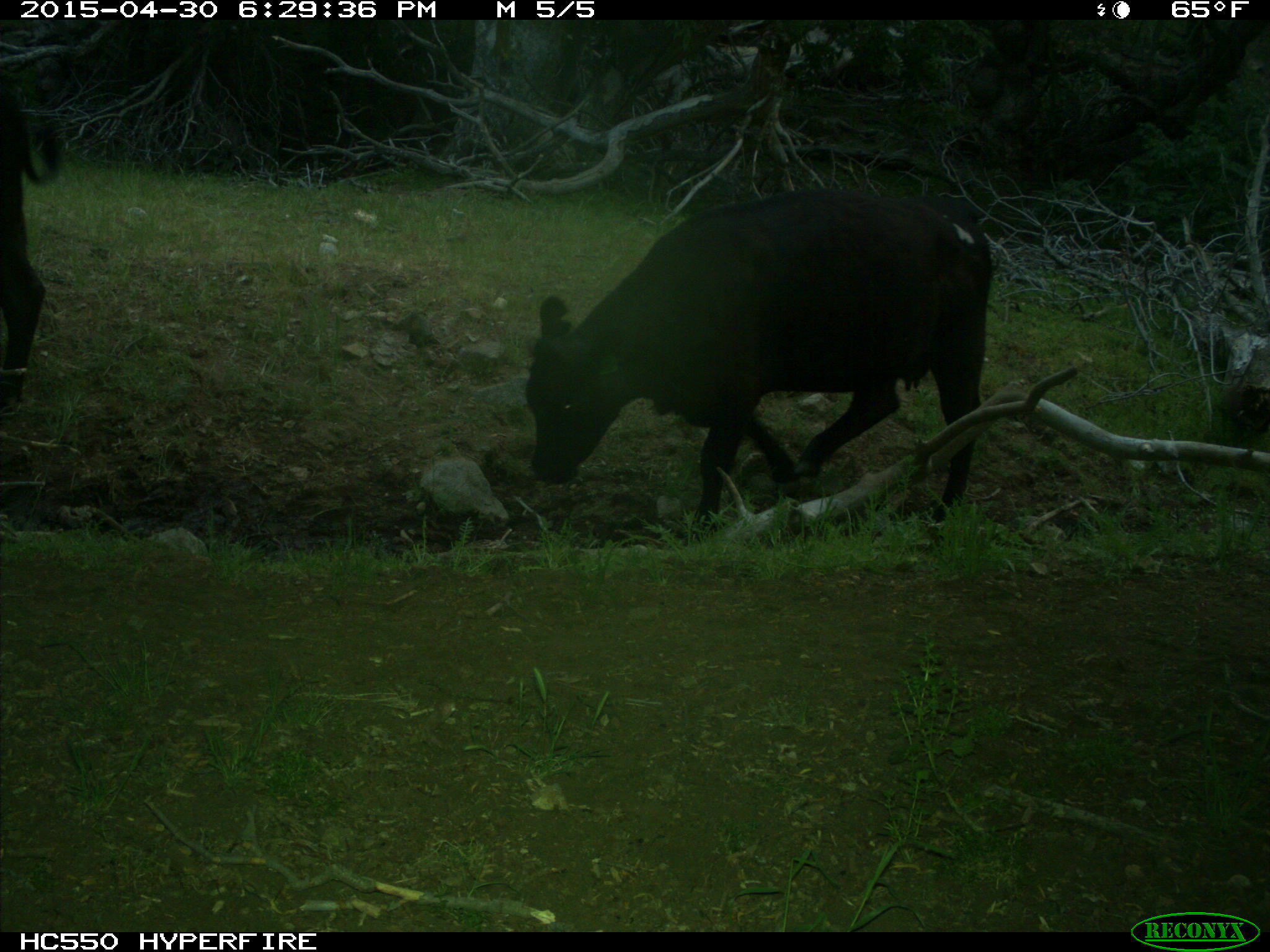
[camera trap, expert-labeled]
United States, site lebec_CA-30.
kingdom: Animalia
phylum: Chordata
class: Mammalia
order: Artiodactyla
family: Bovidae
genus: Bos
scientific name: Bos taurus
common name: domestic cow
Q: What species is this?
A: Bos taurus (domestic cow).